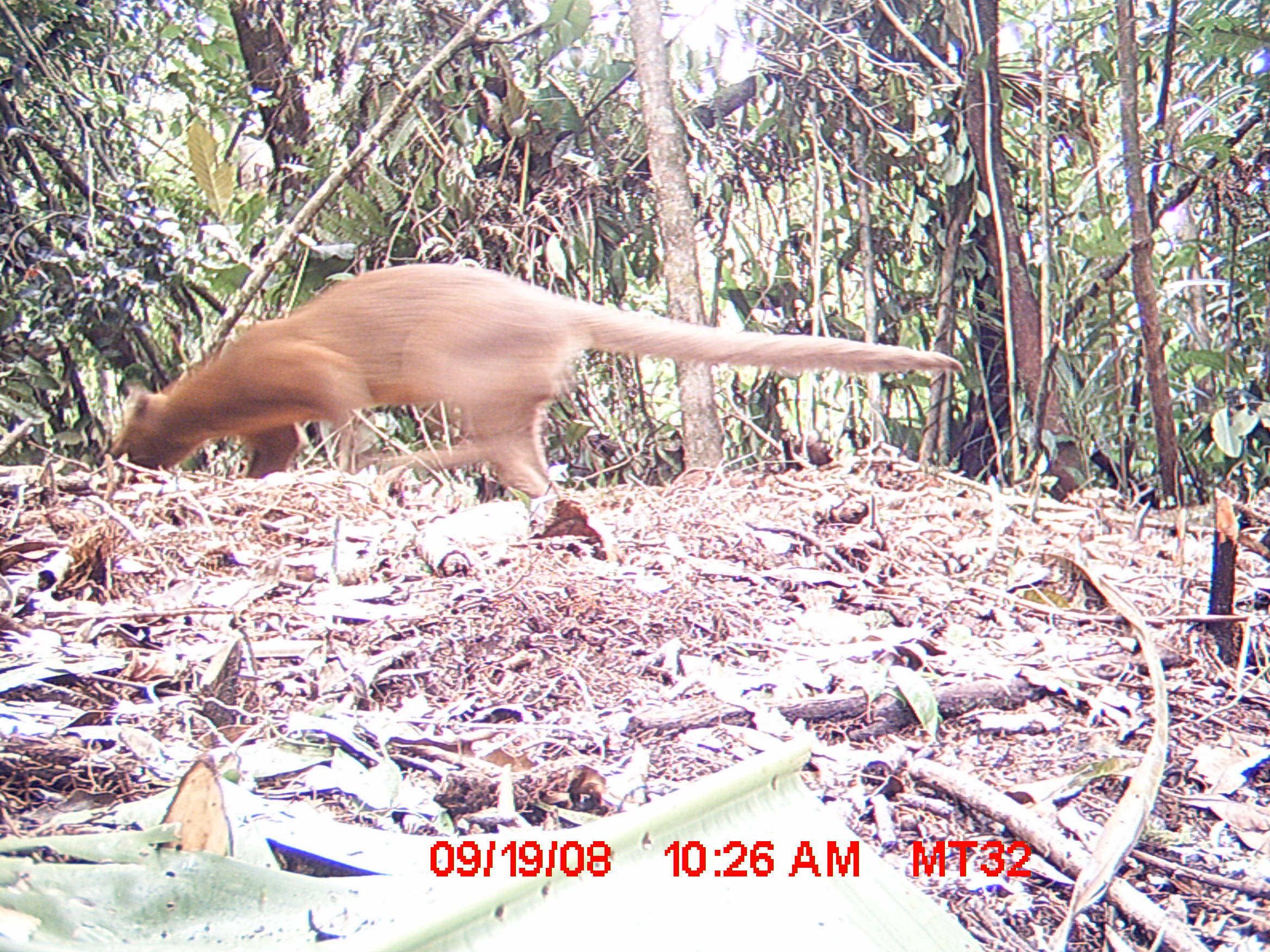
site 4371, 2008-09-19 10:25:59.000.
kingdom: Animalia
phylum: Chordata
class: Mammalia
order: Carnivora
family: Eupleridae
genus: Cryptoprocta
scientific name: Cryptoprocta ferox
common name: fossa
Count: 1.